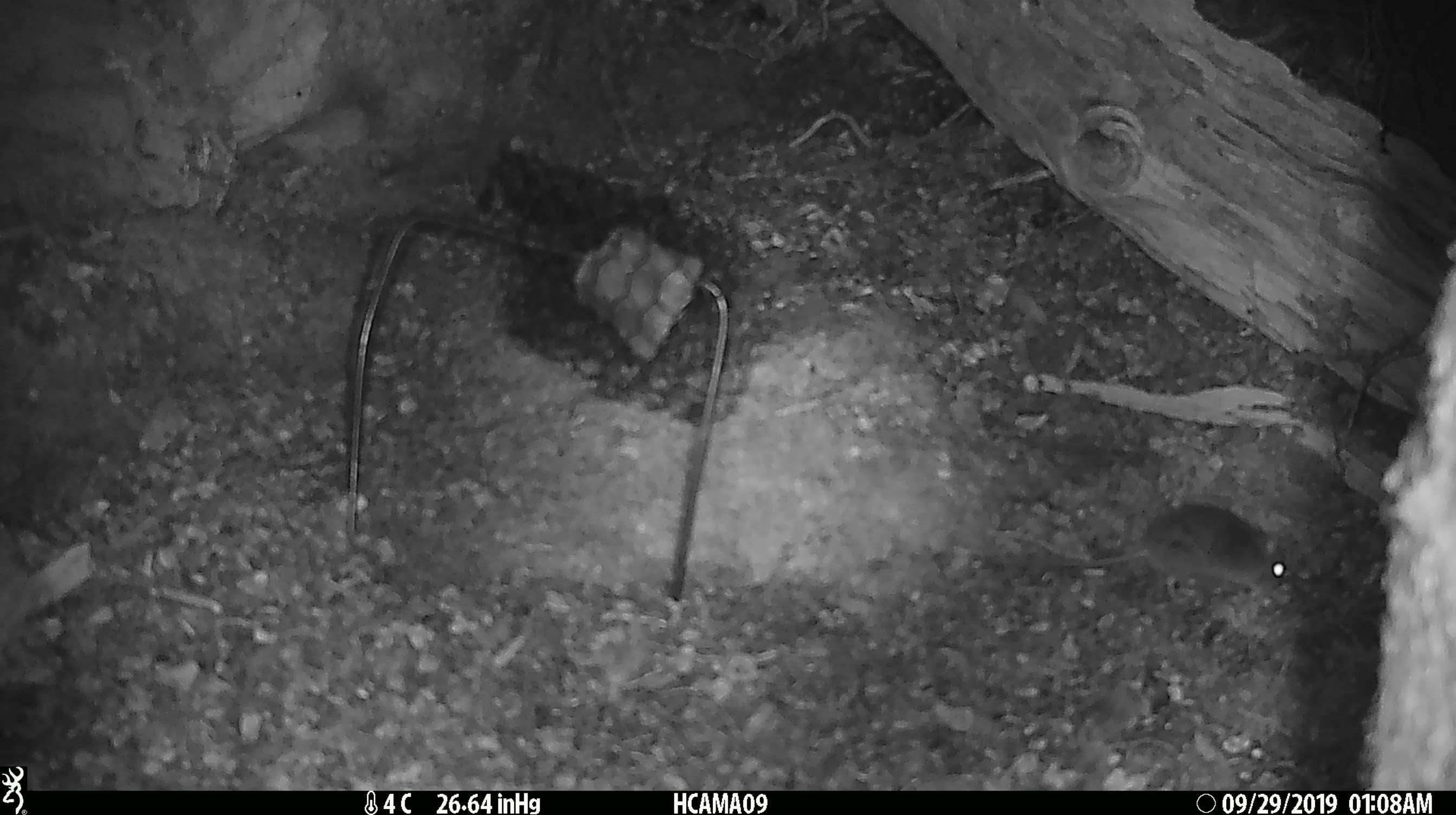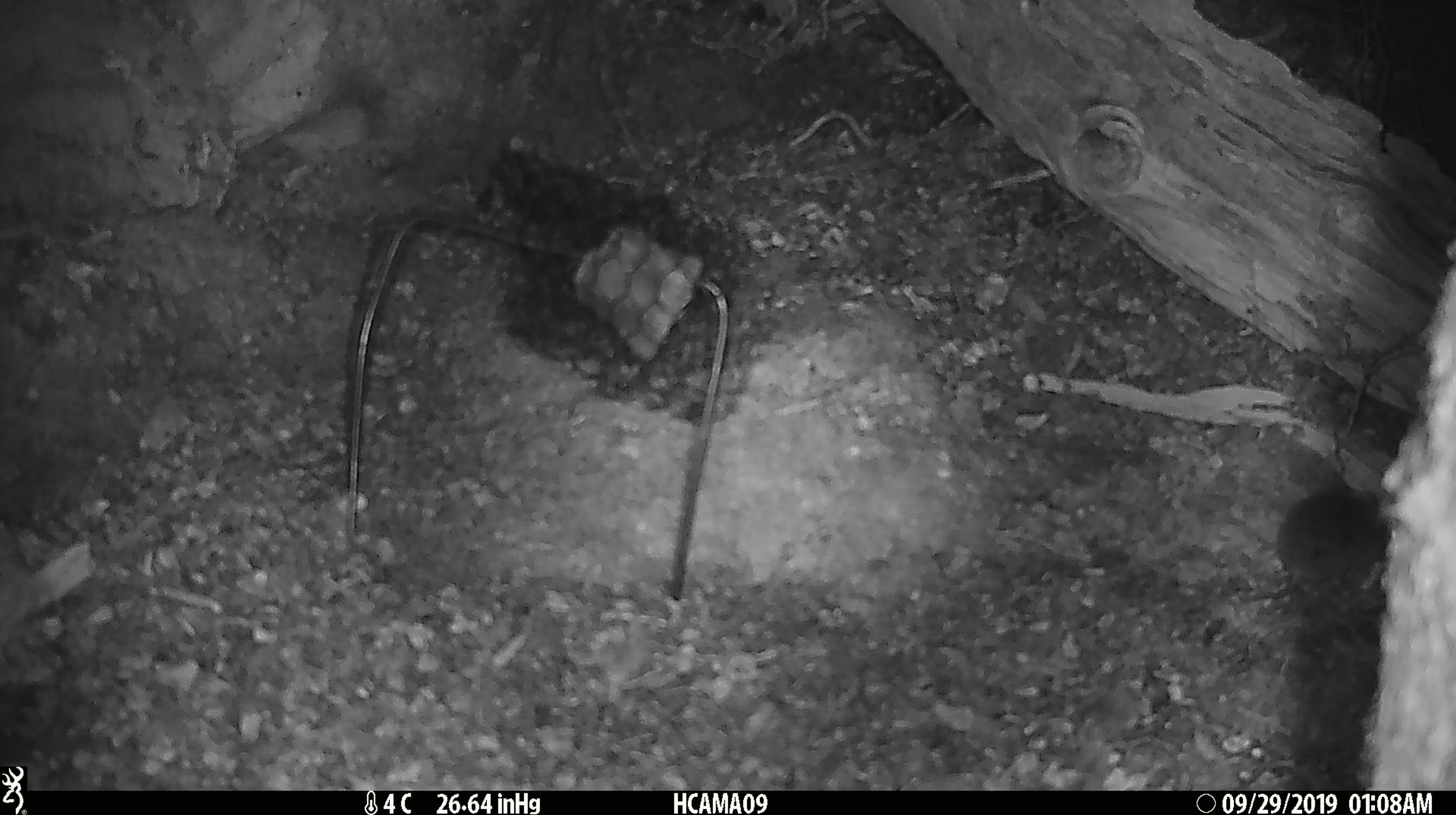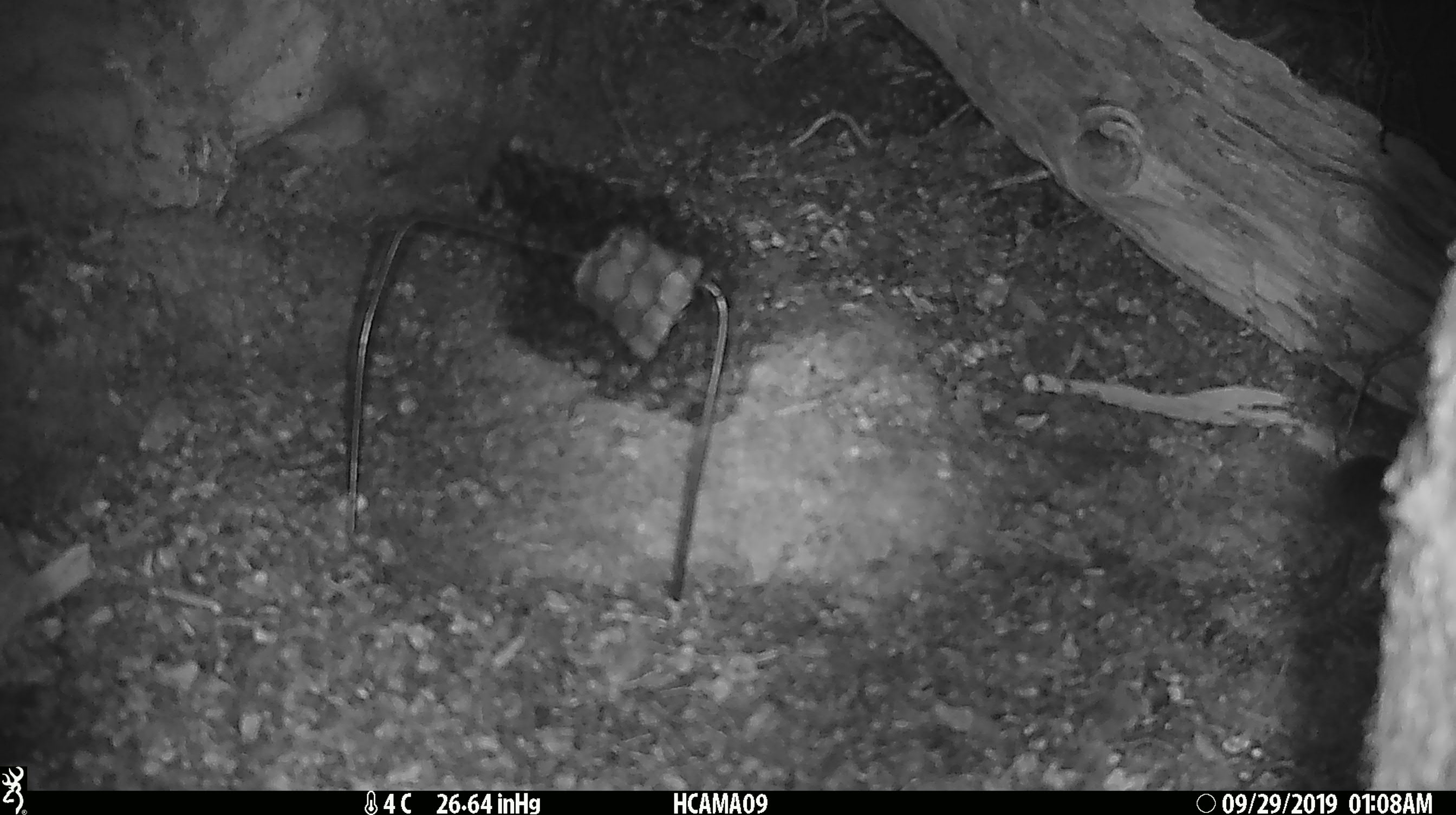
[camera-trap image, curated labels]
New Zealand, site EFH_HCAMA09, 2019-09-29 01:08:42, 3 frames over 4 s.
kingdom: Animalia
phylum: Chordata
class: Mammalia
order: Rodentia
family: Muridae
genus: Mus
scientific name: Mus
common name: mouse